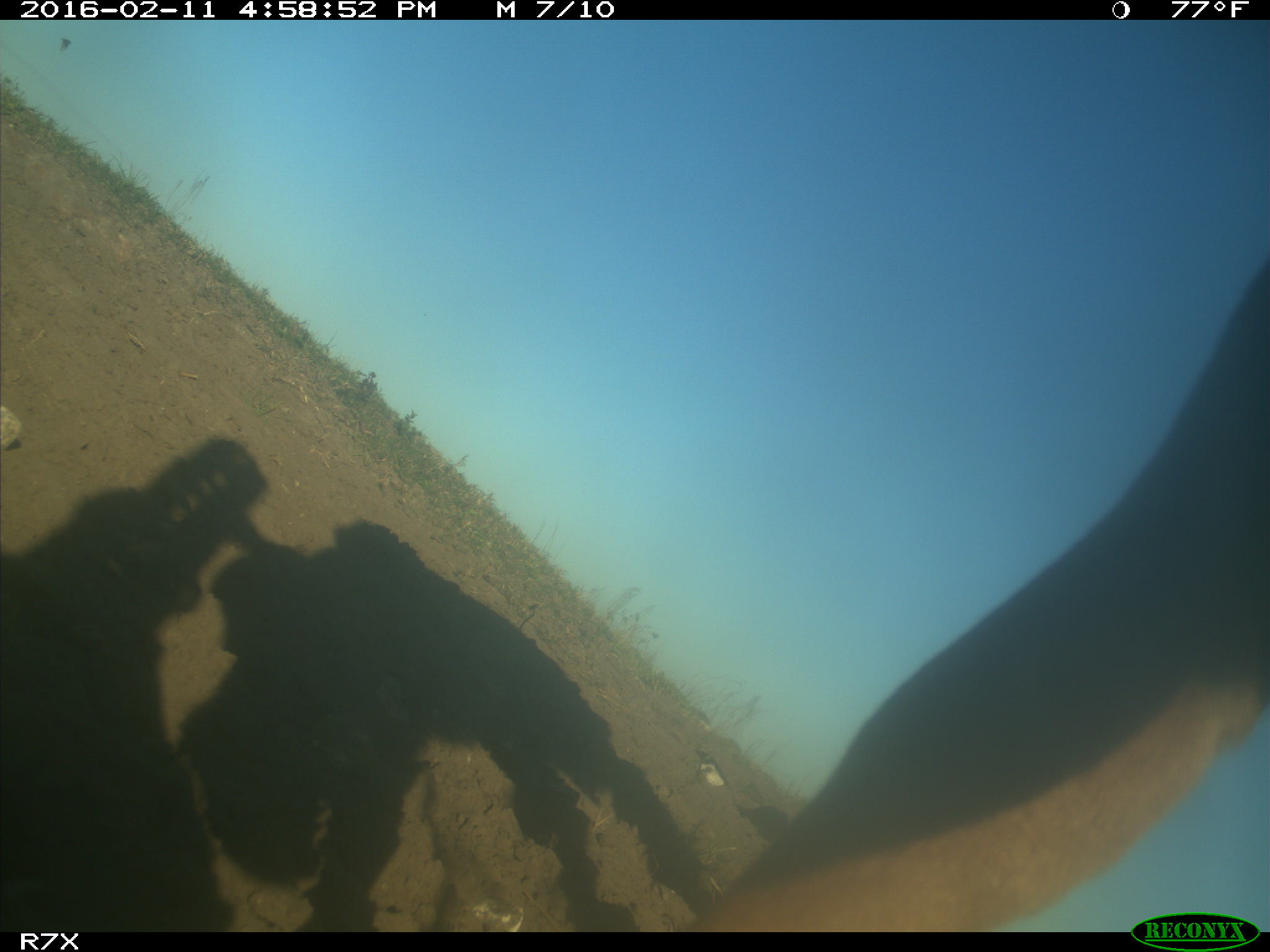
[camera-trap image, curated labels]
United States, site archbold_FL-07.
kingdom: Animalia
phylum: Chordata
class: Mammalia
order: Artiodactyla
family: Bovidae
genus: Bos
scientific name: Bos taurus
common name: domestic cow